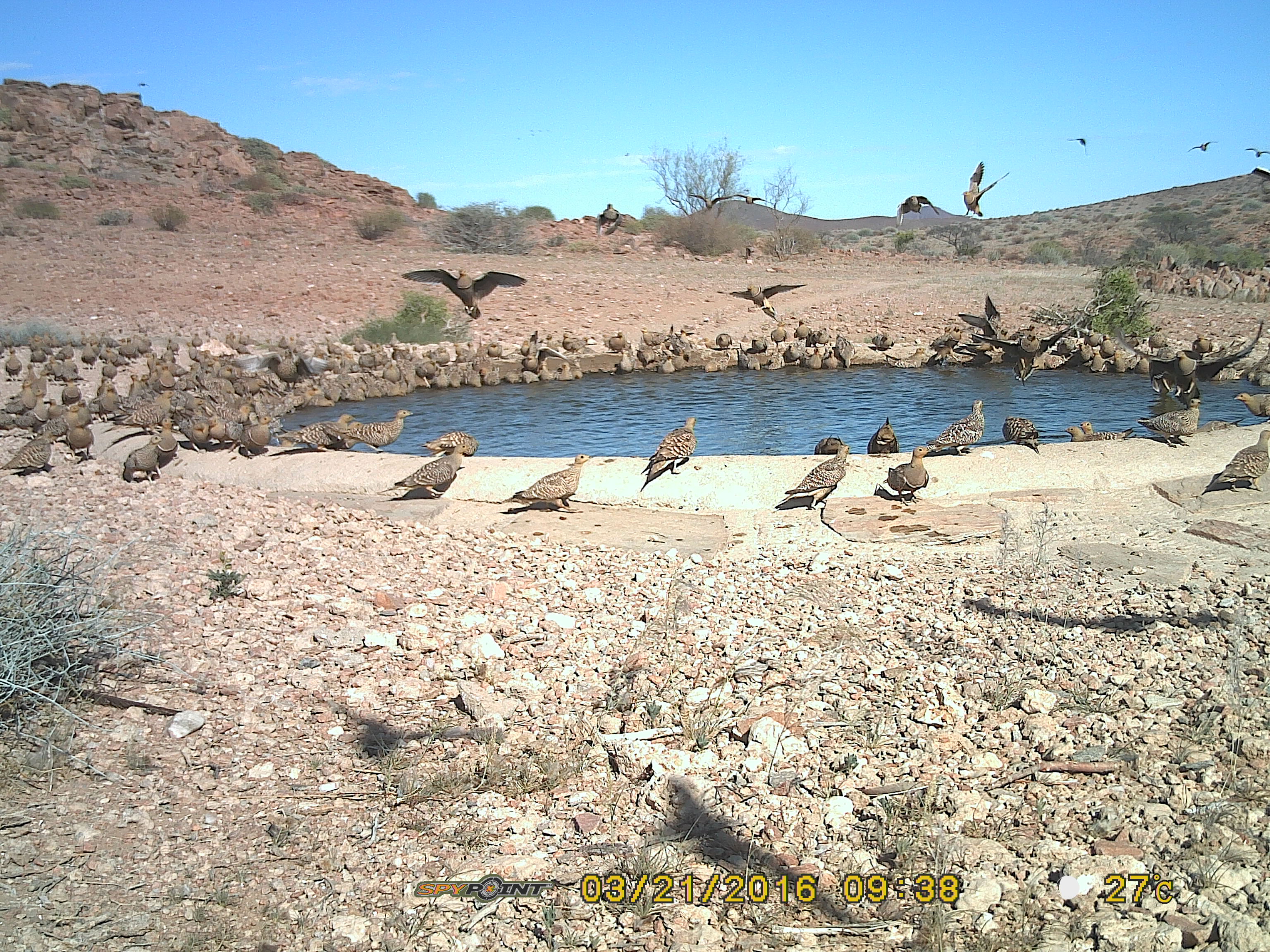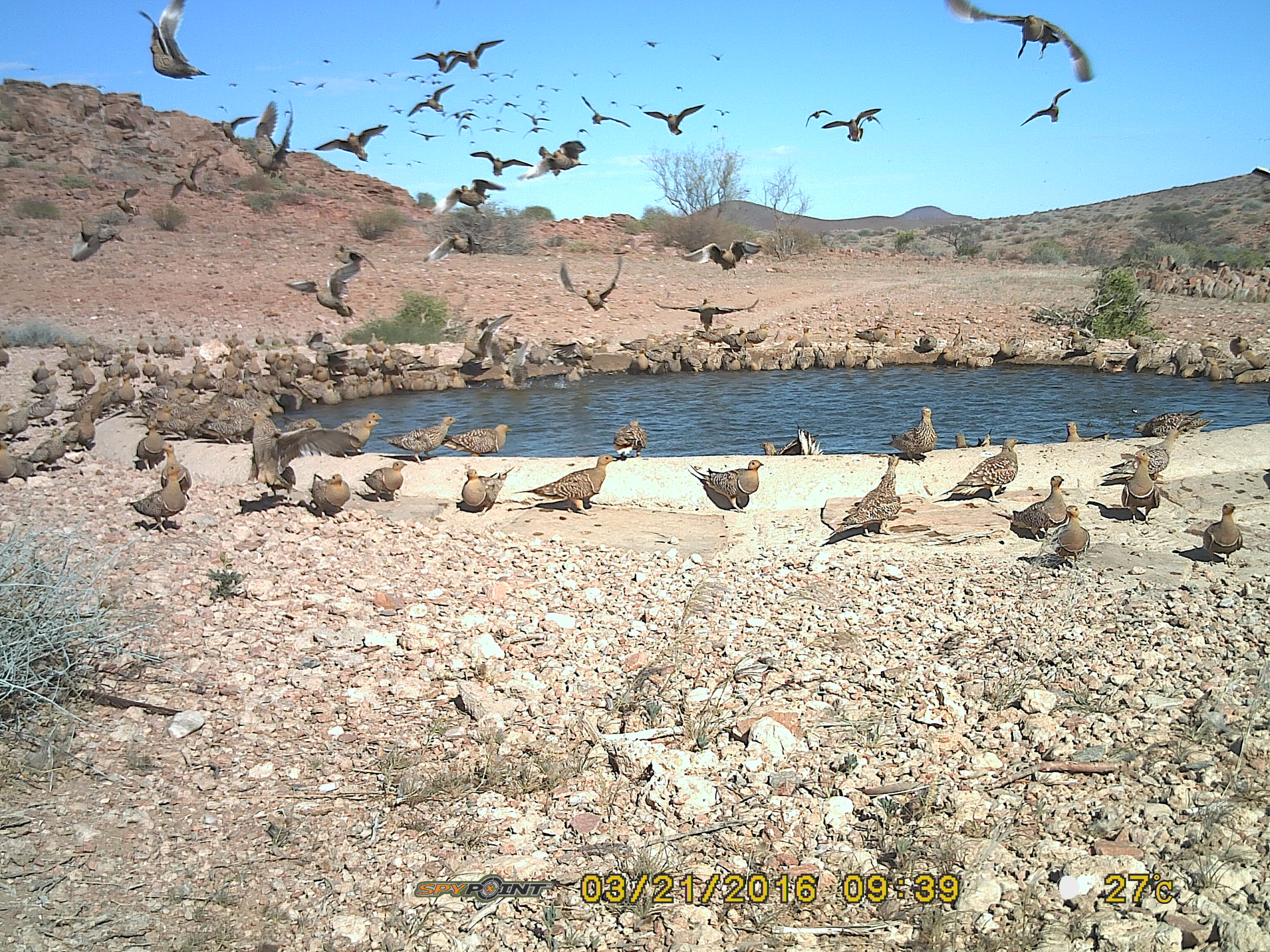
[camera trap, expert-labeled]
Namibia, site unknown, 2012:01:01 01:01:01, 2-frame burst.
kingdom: Animalia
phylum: Chordata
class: Aves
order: Pterocliformes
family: Pteroclidae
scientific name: Pteroclidae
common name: sandgrouse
Pteroclidae (sandgrouse).